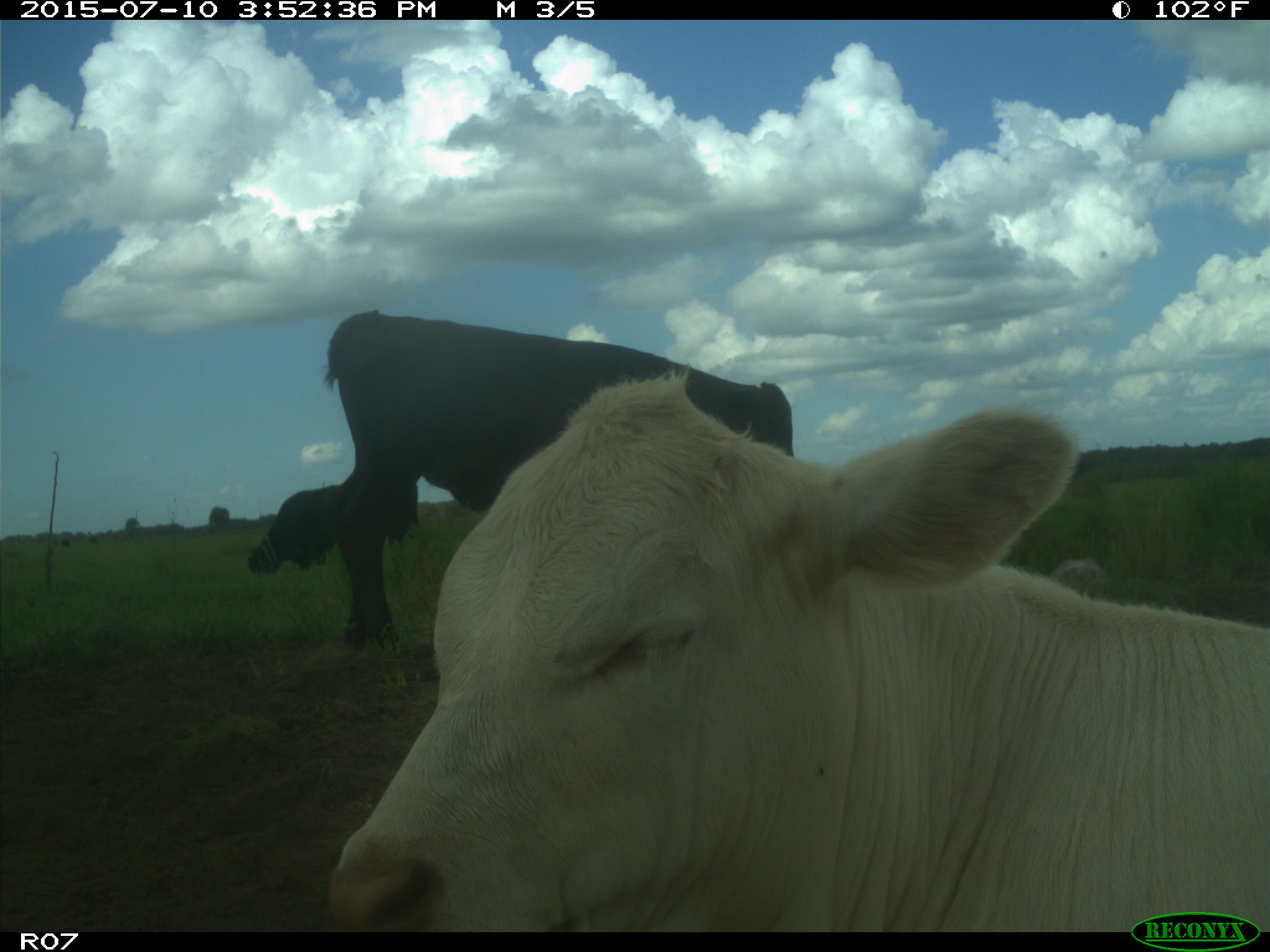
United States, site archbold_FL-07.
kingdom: Animalia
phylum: Chordata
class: Mammalia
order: Artiodactyla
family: Bovidae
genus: Bos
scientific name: Bos taurus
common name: domestic cow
Bos taurus (domestic cow).